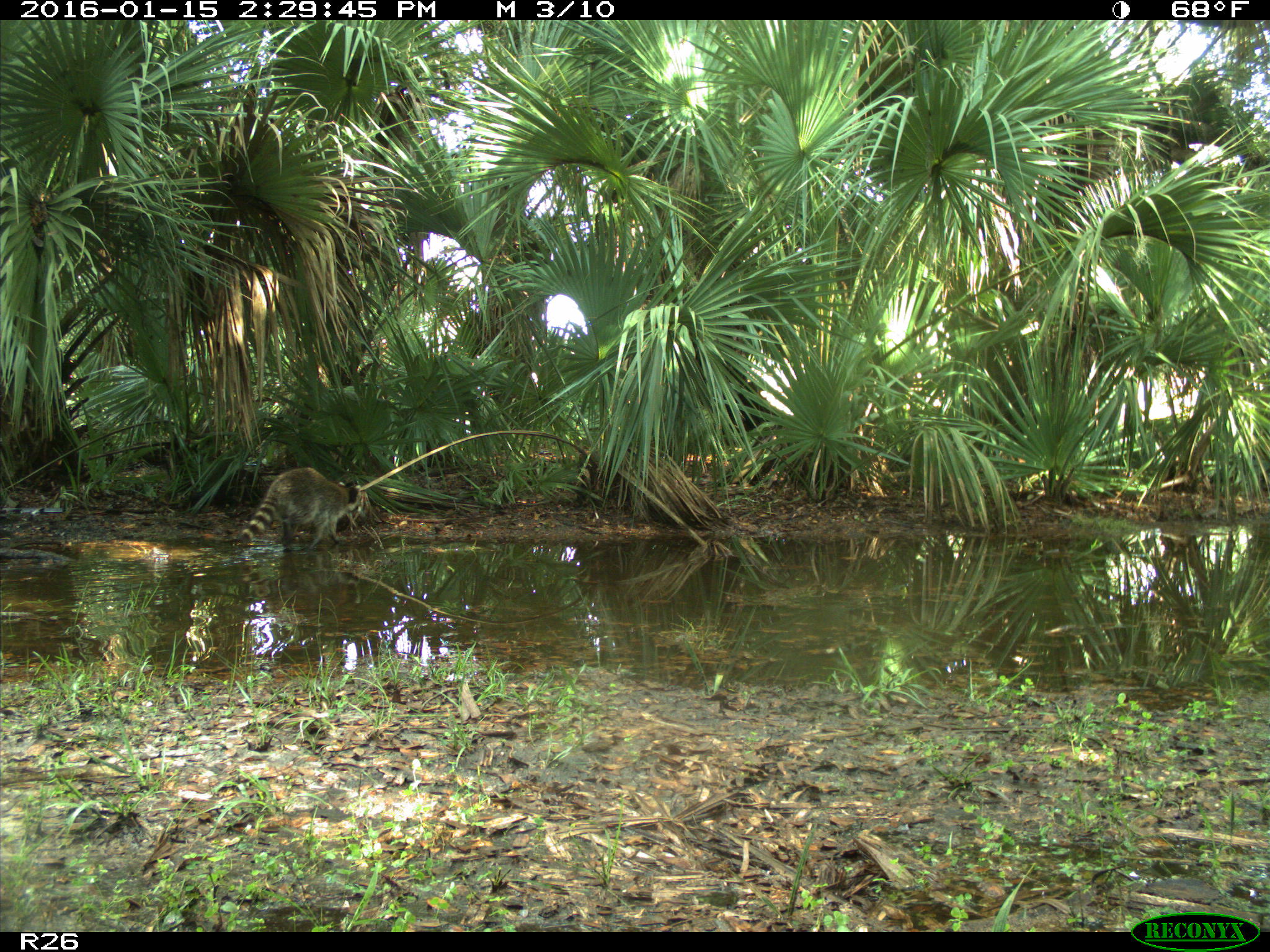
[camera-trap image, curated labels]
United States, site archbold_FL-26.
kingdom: Animalia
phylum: Chordata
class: Mammalia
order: Carnivora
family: Procyonidae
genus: Procyon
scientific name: Procyon lotor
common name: common raccoon